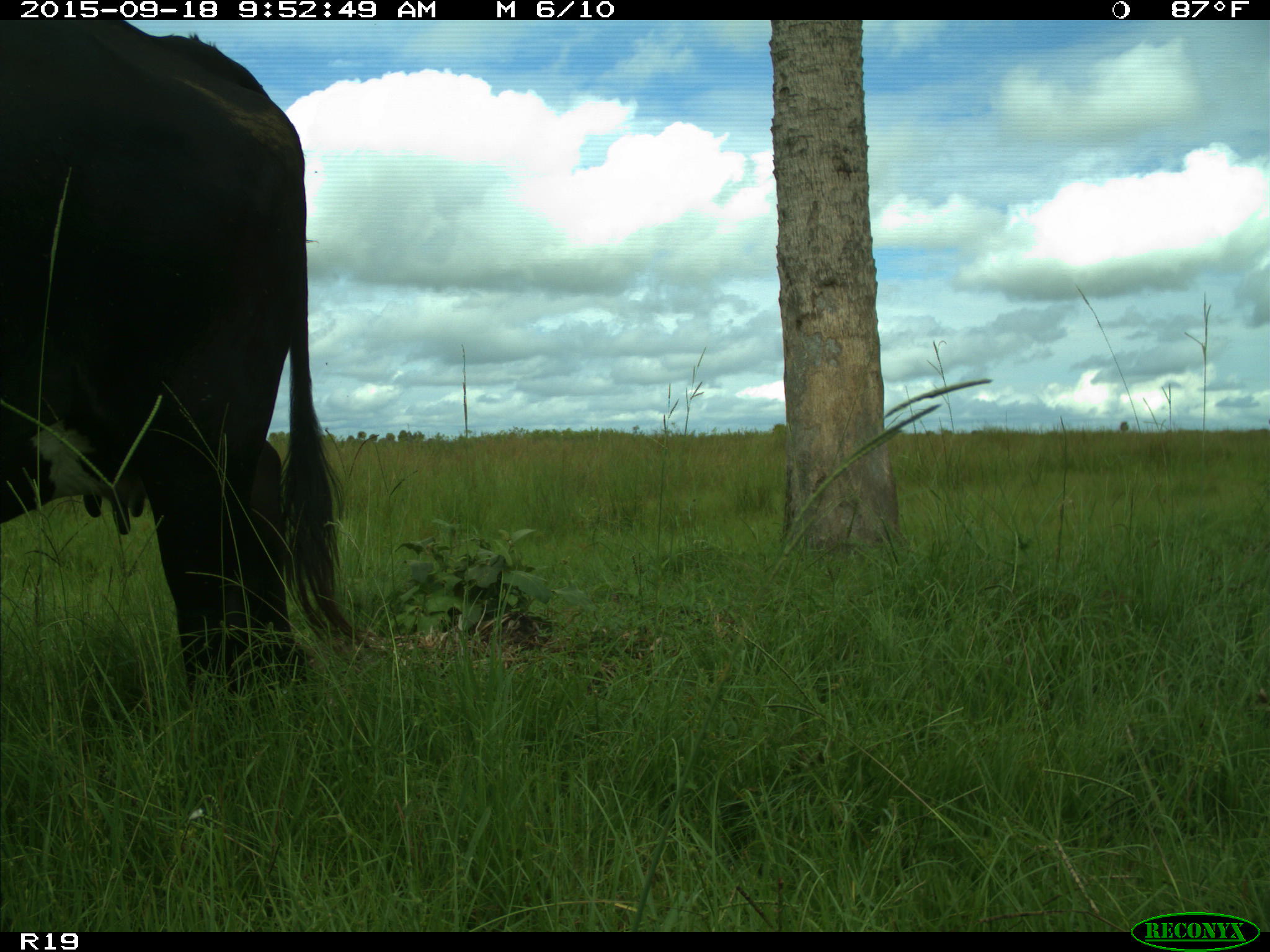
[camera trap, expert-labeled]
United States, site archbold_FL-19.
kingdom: Animalia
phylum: Chordata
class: Mammalia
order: Artiodactyla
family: Bovidae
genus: Bos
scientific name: Bos taurus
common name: domestic cow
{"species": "Bos taurus (domestic cow)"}